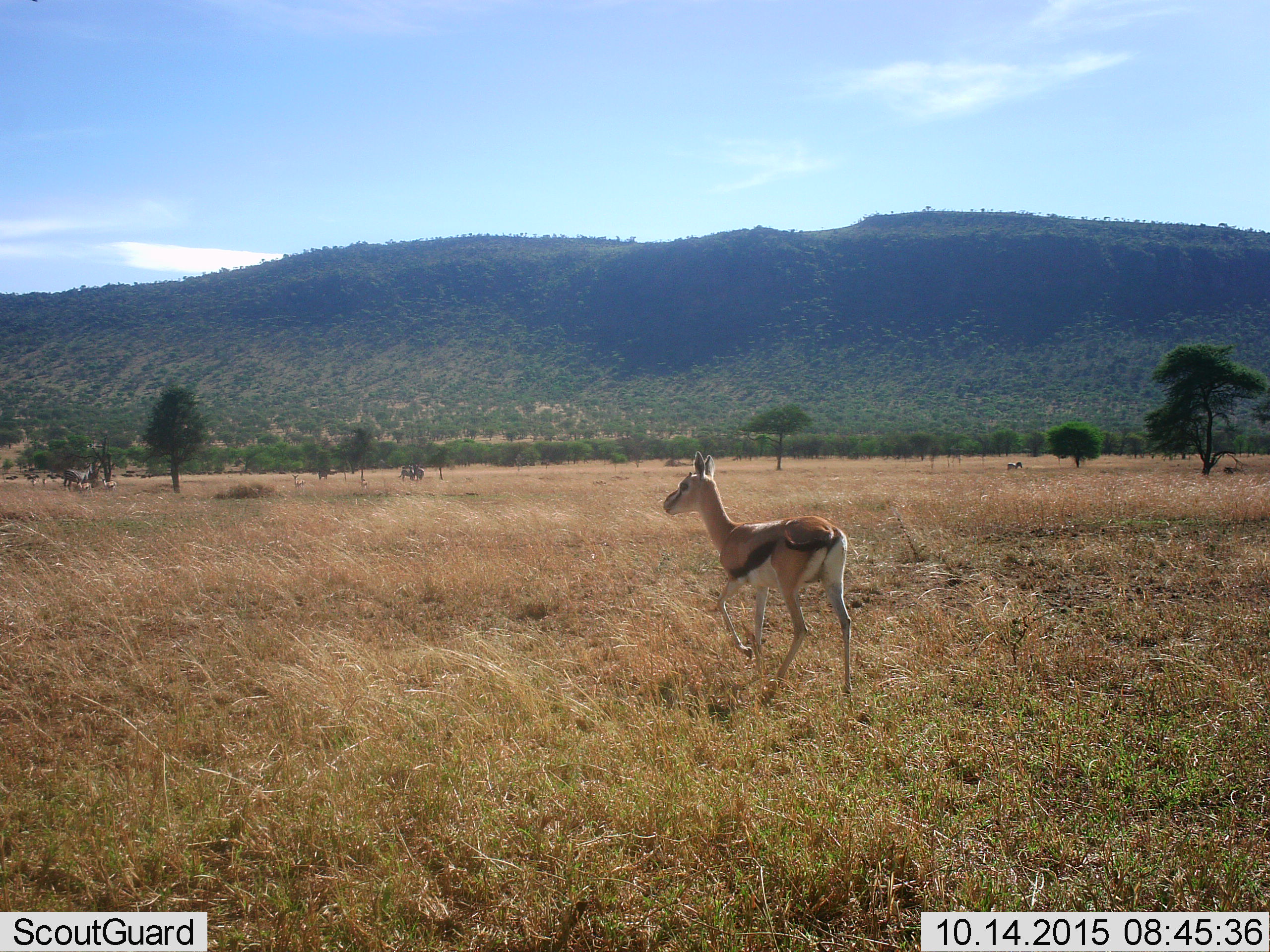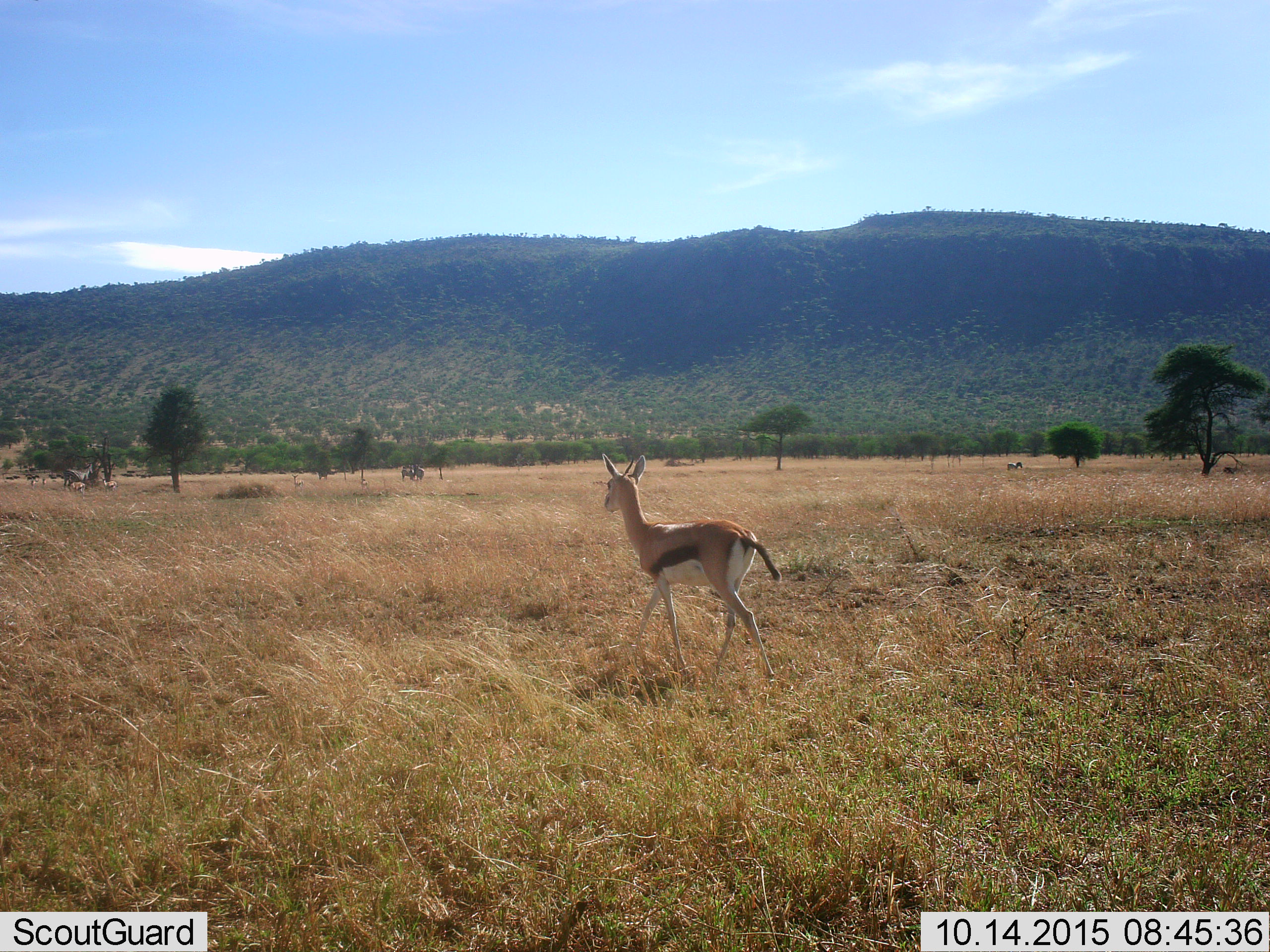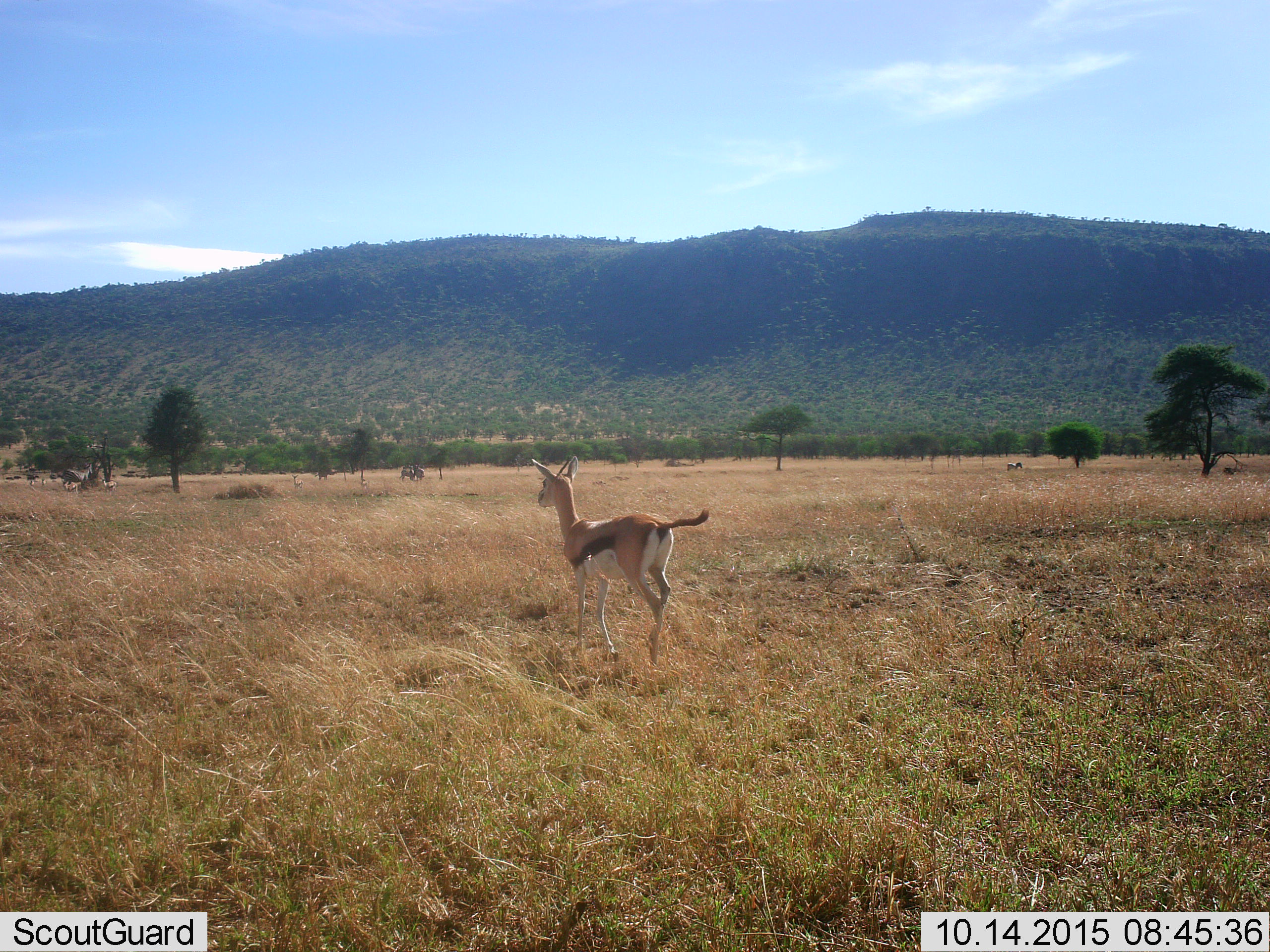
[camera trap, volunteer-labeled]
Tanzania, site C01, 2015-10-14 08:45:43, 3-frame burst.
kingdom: Animalia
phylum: Chordata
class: Mammalia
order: Artiodactyla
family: Bovidae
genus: Eudorcas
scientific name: Eudorcas thomsonii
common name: thomson's gazelle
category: gazellethomsons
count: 4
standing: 65%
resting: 6%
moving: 76%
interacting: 0%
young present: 18%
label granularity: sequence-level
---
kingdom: Animalia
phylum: Chordata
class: Mammalia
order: Perissodactyla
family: Equidae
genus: Equus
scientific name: Equus quagga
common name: plains zebra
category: zebra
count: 4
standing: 92%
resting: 8%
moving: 17%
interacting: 0%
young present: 0%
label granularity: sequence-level